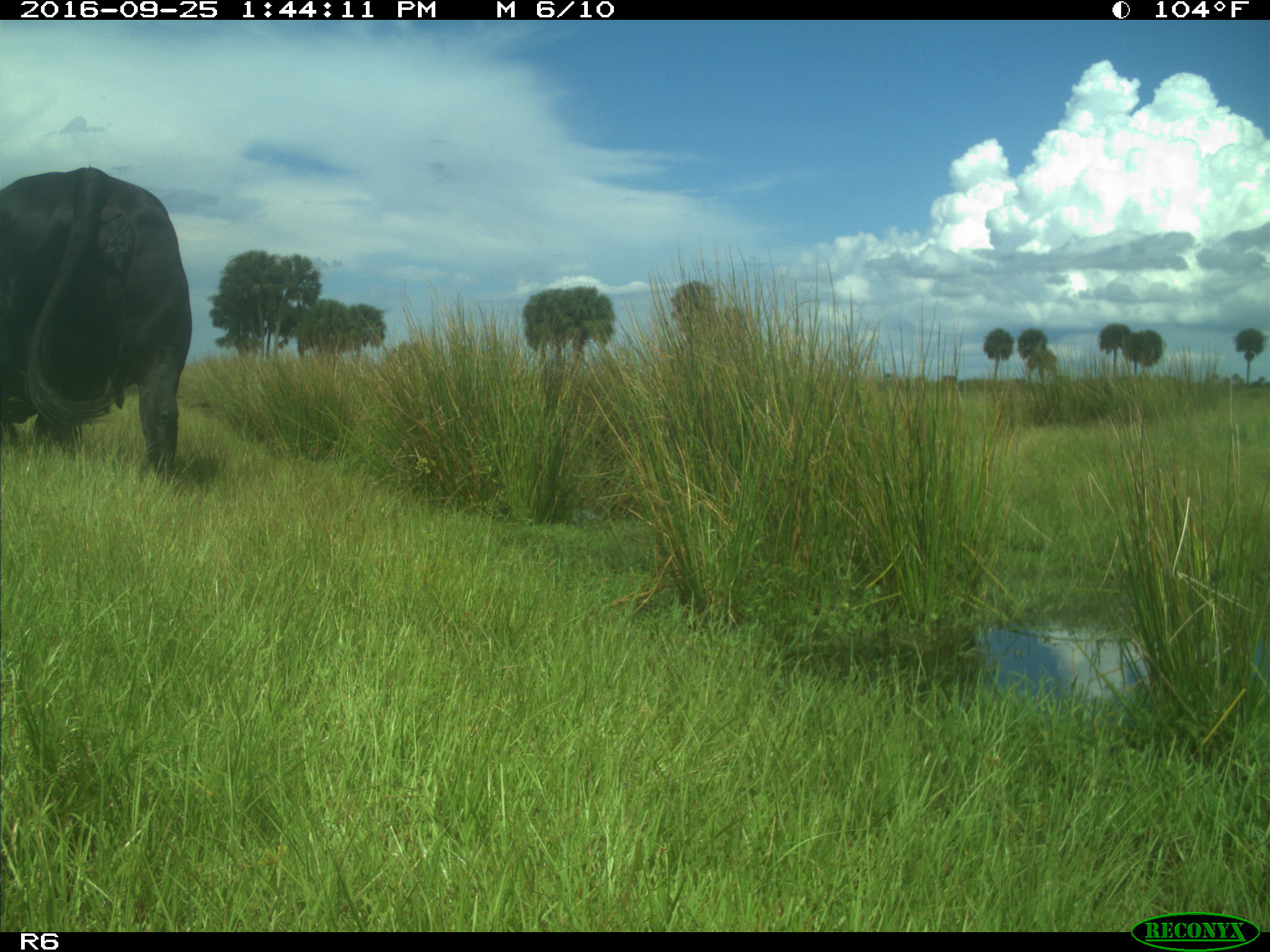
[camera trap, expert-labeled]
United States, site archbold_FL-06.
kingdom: Animalia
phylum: Chordata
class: Mammalia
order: Artiodactyla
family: Bovidae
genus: Bos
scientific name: Bos taurus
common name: domestic cow